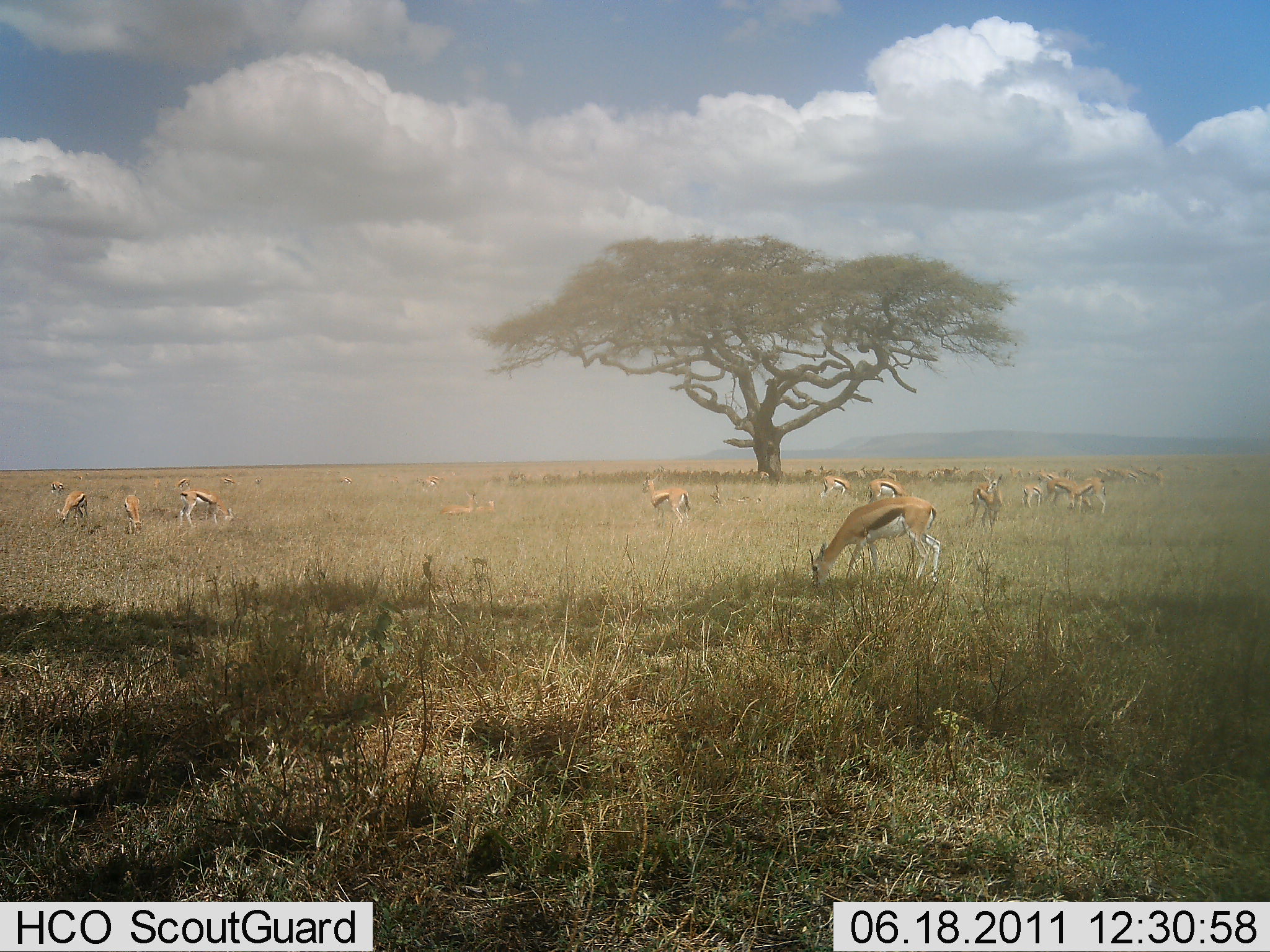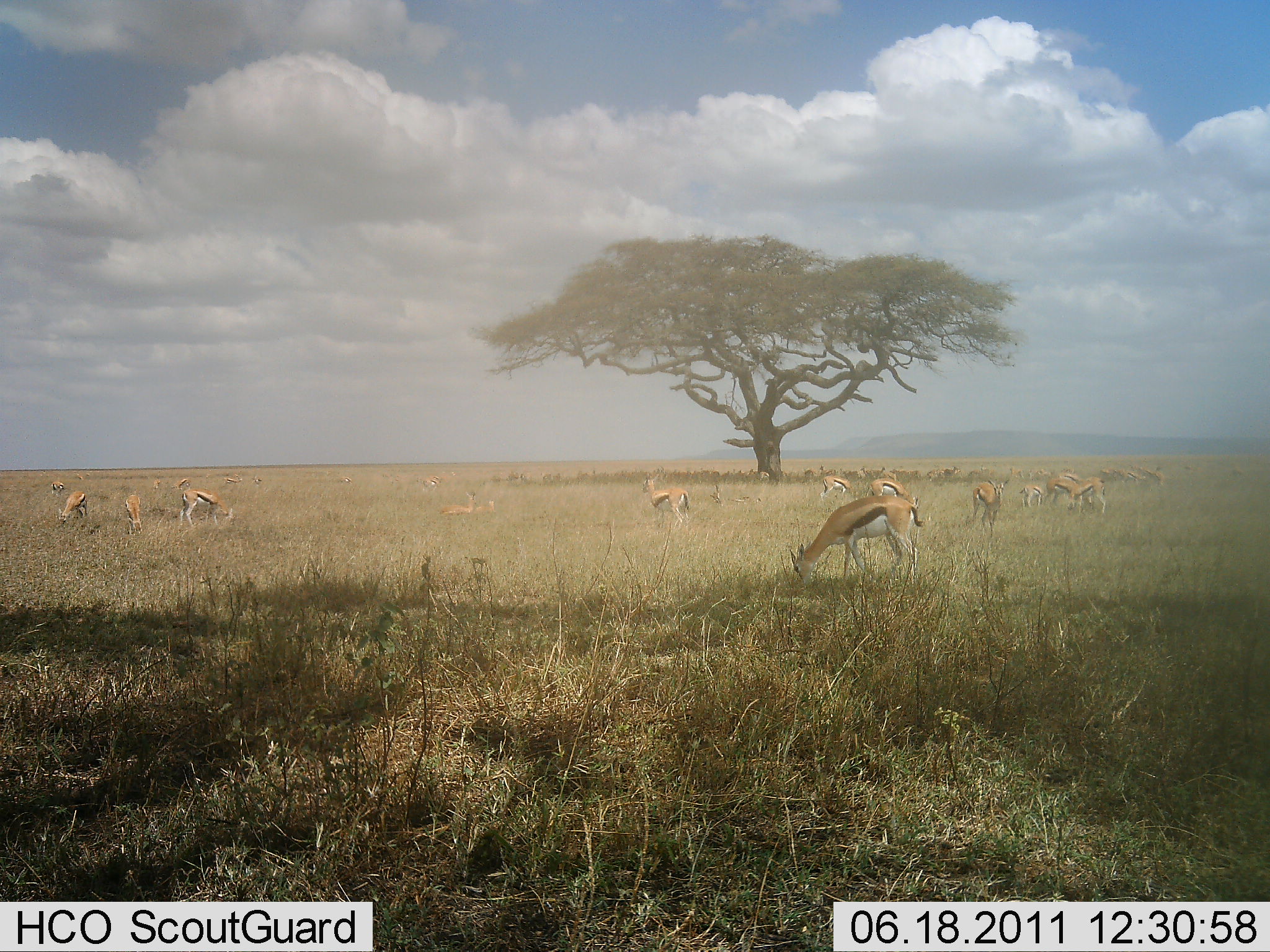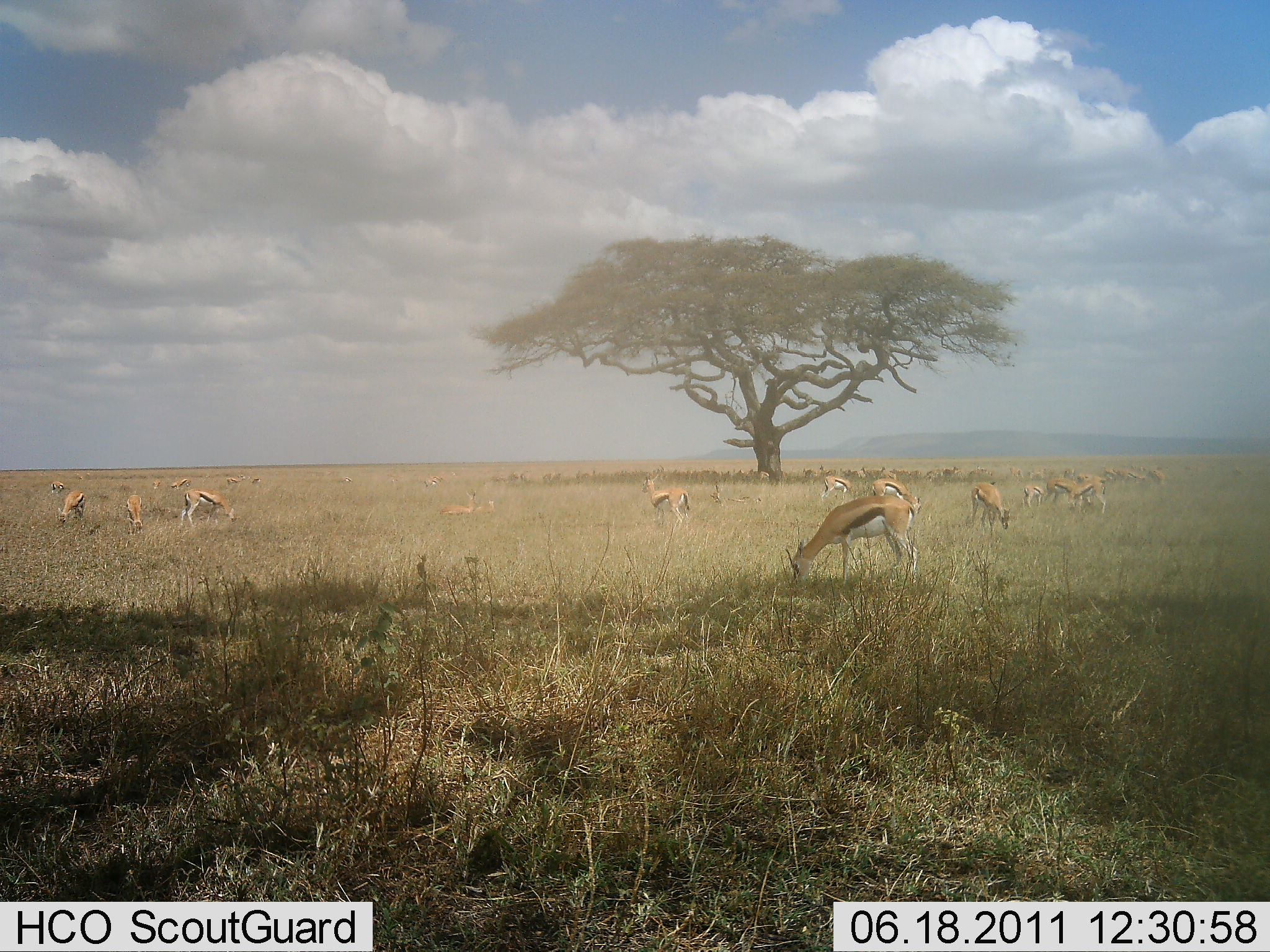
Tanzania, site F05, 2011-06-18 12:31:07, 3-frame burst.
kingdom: Animalia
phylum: Chordata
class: Mammalia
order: Artiodactyla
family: Bovidae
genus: Eudorcas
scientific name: Eudorcas thomsonii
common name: thomson's gazelle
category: gazellethomsons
Gazellethomsons (thomson's gazelle) (Eudorcas thomsonii), count 11-50. Behavior (volunteer vote fractions): standing 75%, resting 25%, moving 17%, interacting 17%. Young present (vote fraction): 8%. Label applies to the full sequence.